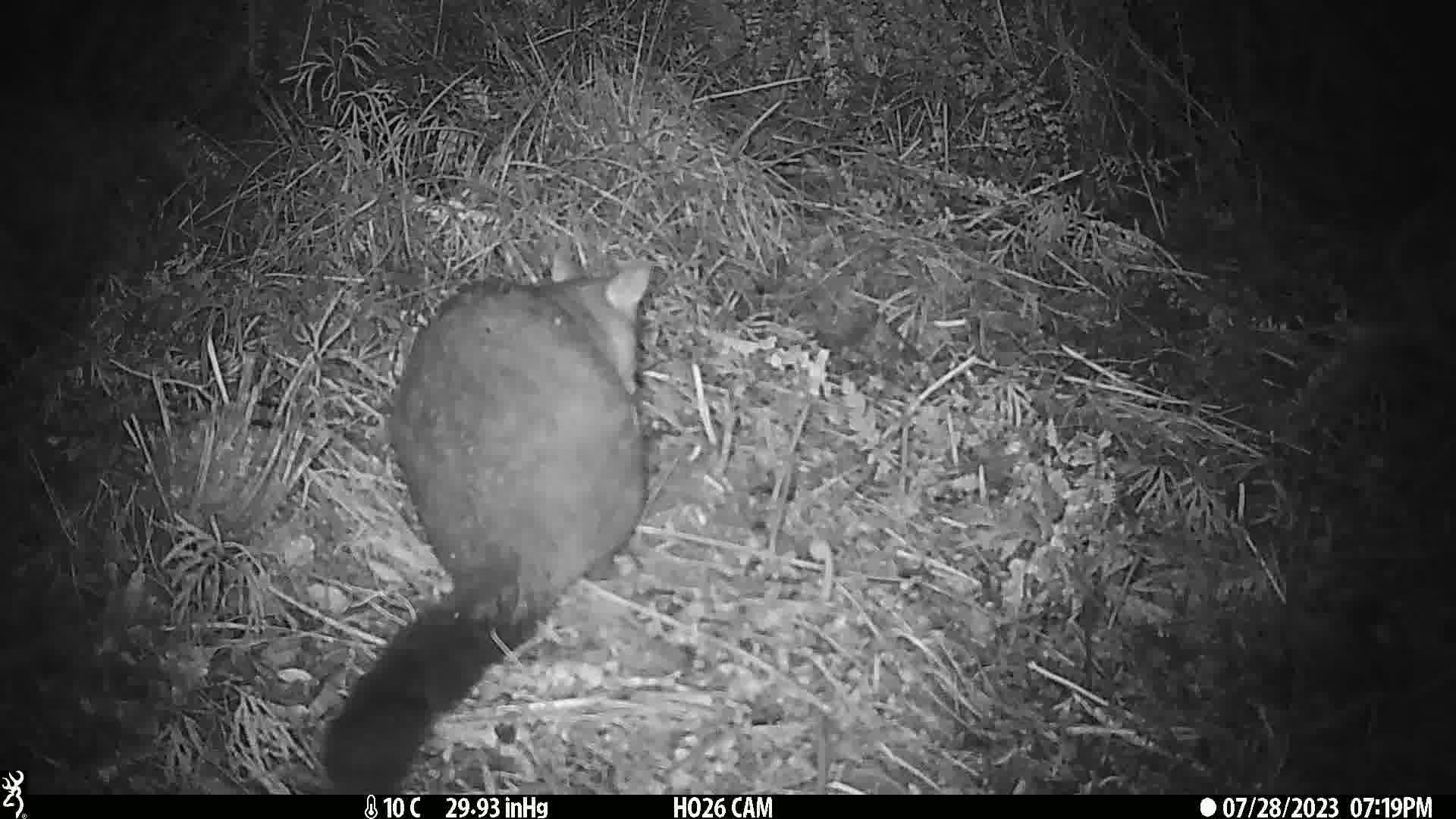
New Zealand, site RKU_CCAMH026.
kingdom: Animalia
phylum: Chordata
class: Mammalia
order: Diprotodontia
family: Phalangeridae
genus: Trichosurus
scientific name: Trichosurus vulpecula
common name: common brushtail possum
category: possum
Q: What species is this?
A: Possum (common brushtail possum) (Trichosurus vulpecula).